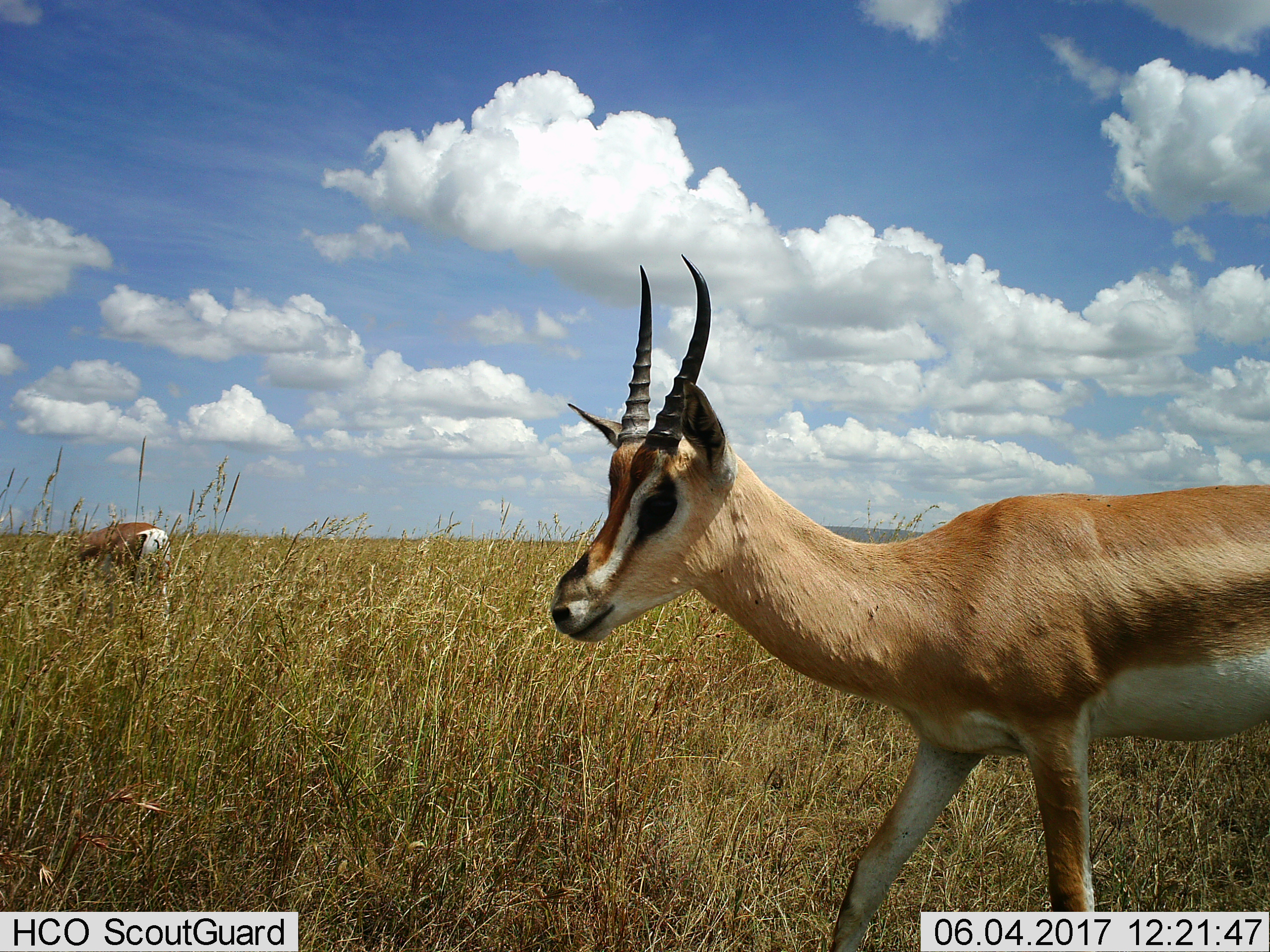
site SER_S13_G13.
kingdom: Animalia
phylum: Chordata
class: Mammalia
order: Artiodactyla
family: Bovidae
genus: Nanger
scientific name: Nanger granti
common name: grant's gazelle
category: gazellegrants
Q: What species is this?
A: Gazellegrants (grant's gazelle) (Nanger granti).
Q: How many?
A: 2.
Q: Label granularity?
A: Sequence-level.